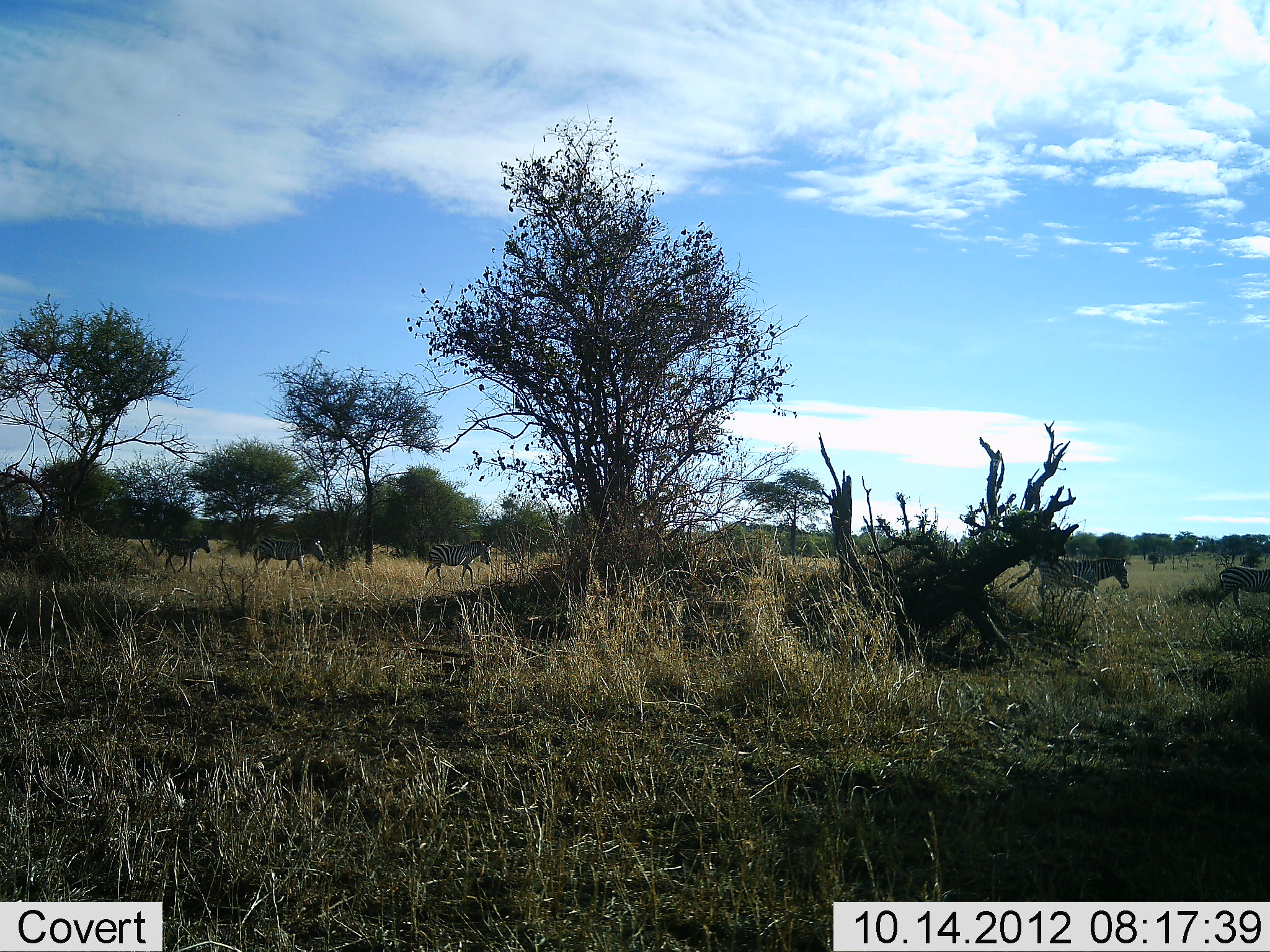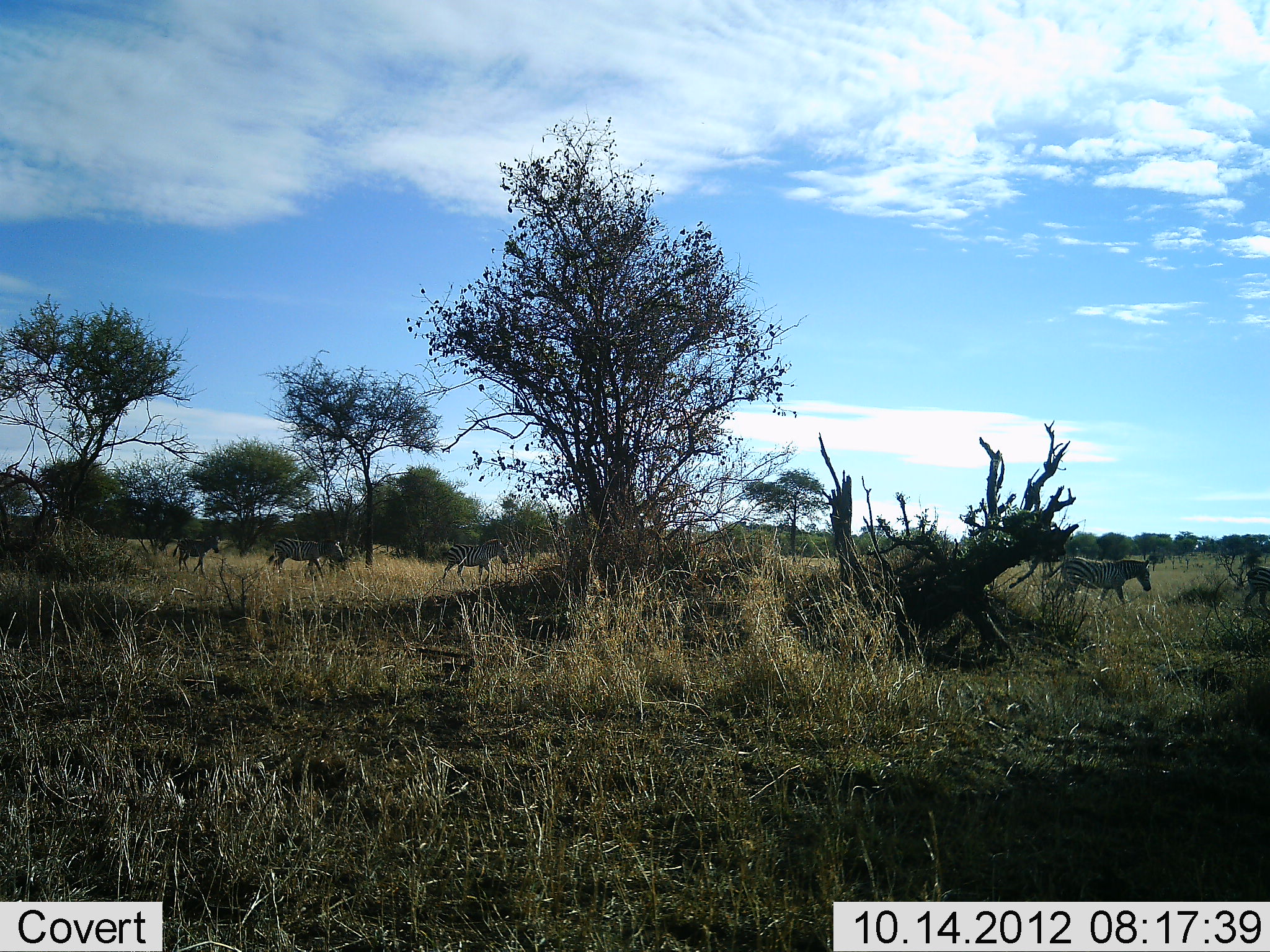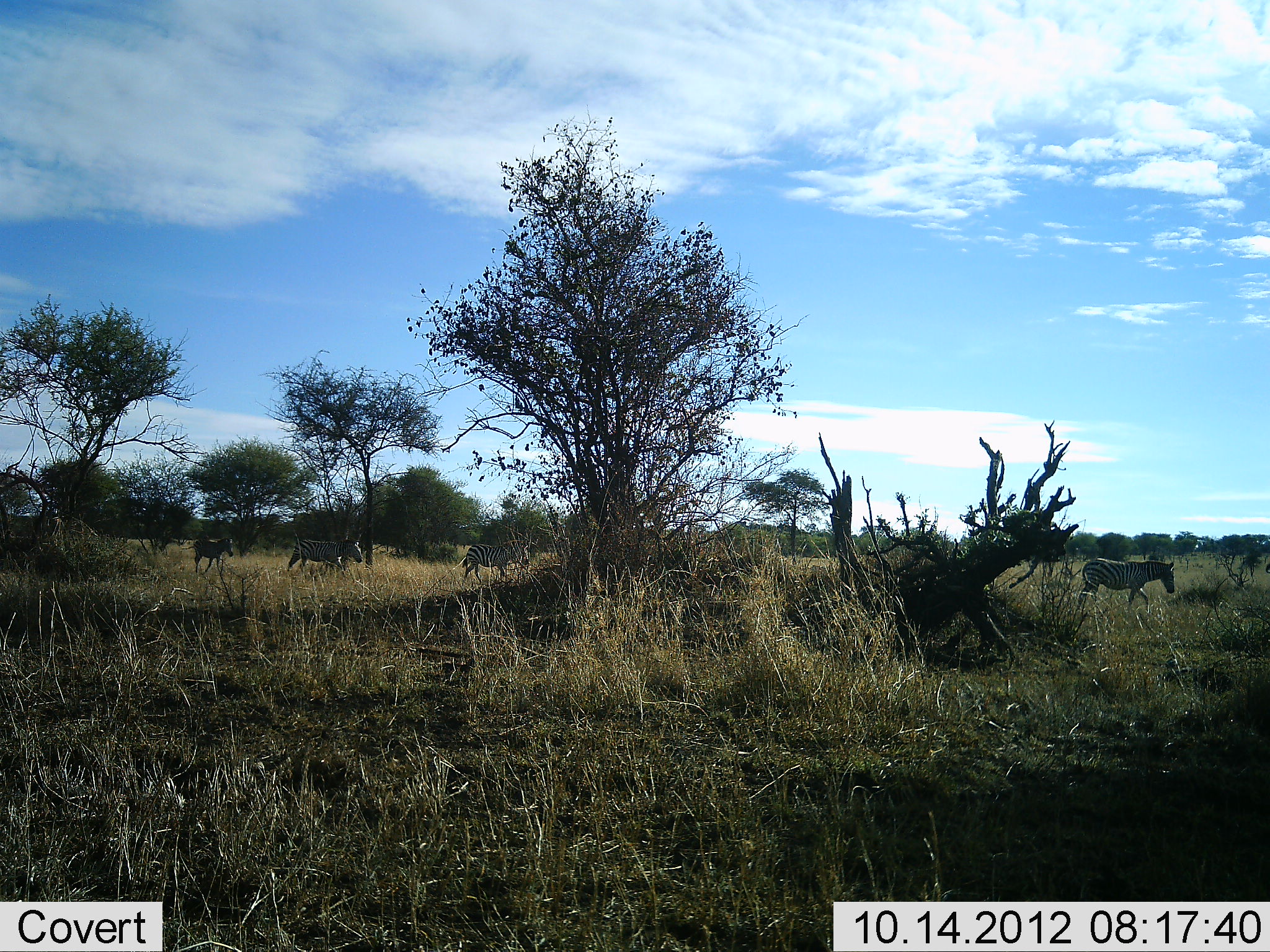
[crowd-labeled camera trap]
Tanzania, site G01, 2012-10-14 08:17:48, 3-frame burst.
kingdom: Animalia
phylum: Chordata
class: Mammalia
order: Perissodactyla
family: Equidae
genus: Equus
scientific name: Equus quagga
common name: plains zebra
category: zebra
Zebra (plains zebra) (Equus quagga), count 5. Behavior (volunteer vote fractions): standing 0%, resting 0%, moving 100%, interacting 0%. Young present (vote fraction): 30%. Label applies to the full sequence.